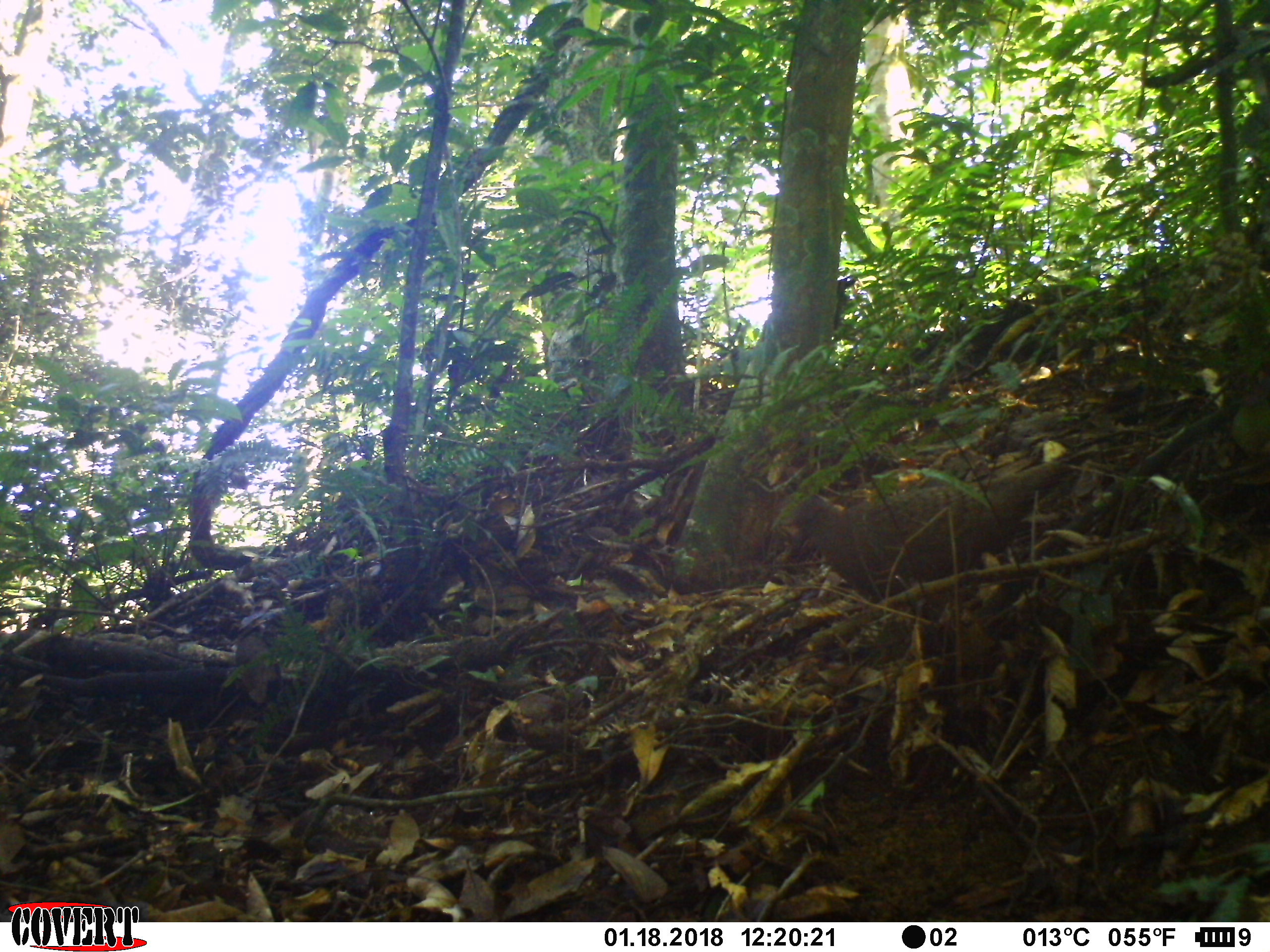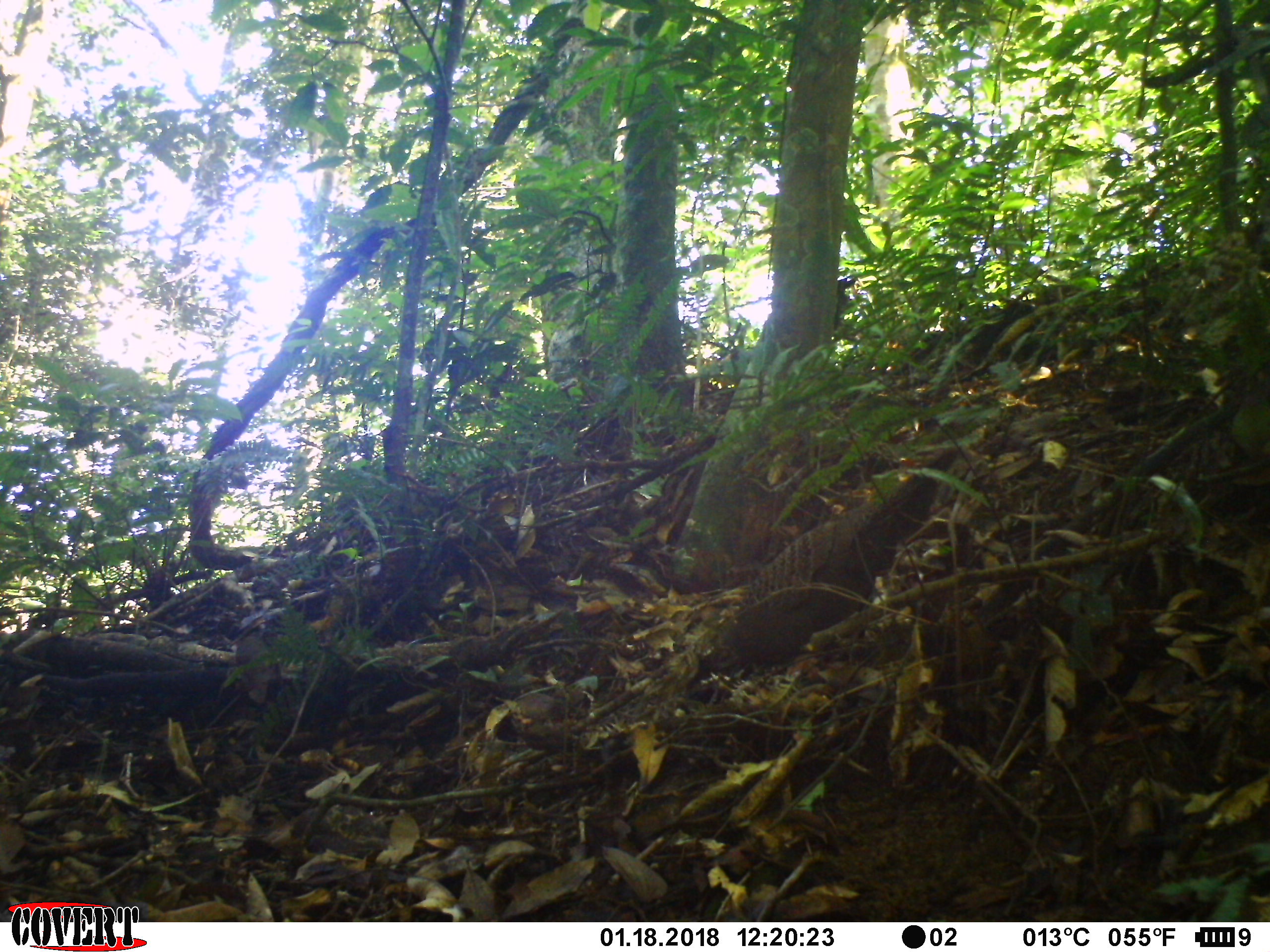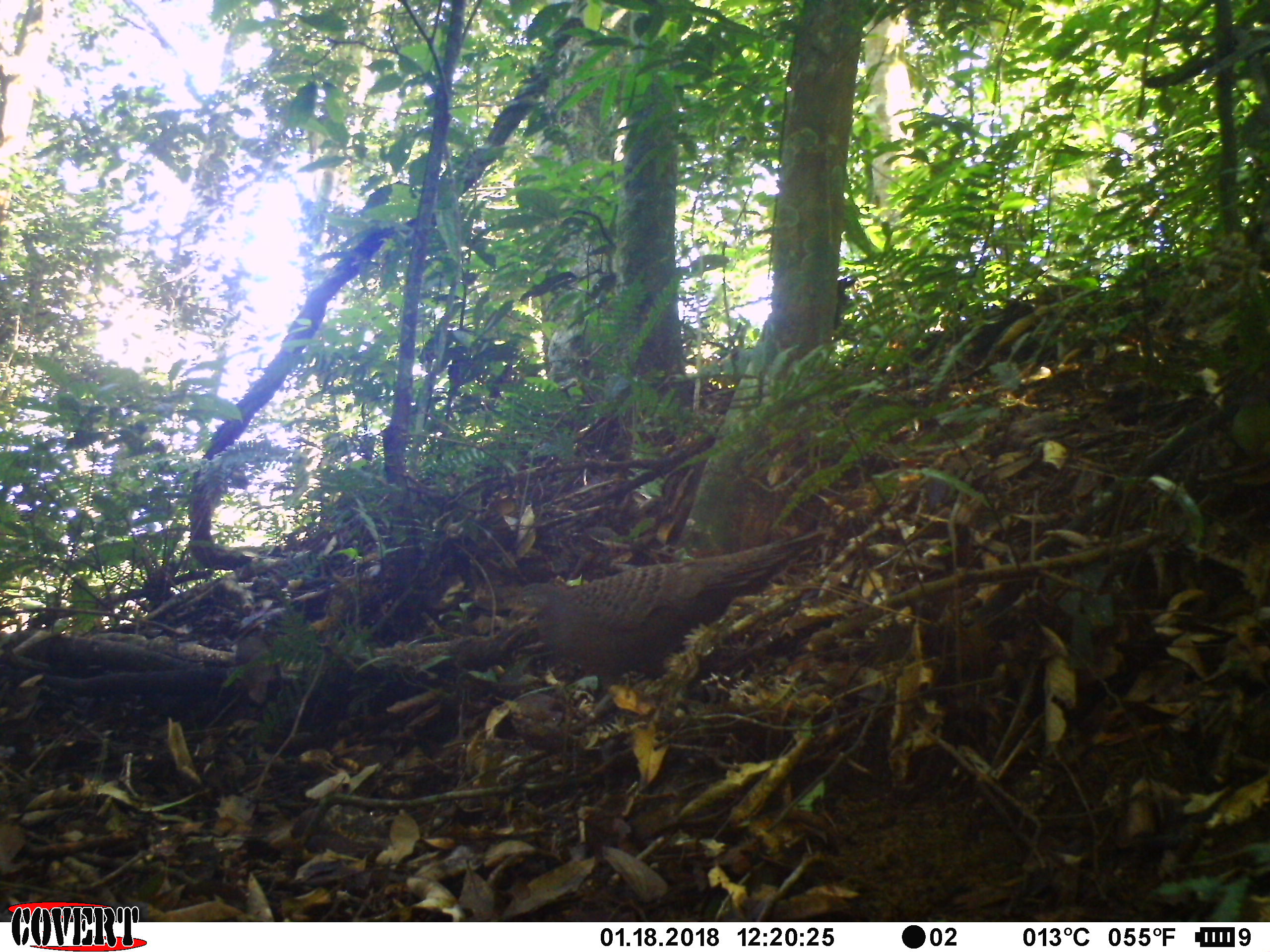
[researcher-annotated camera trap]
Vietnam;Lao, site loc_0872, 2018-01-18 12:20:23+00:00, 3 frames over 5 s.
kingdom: Animalia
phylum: Chordata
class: Aves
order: Galliformes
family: Phasianidae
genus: Polyplectron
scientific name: Polyplectron bicalcaratum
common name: gray peacock-pheasant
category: grey peacock pheasant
Grey peacock pheasant (gray peacock-pheasant) (Polyplectron bicalcaratum). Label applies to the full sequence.